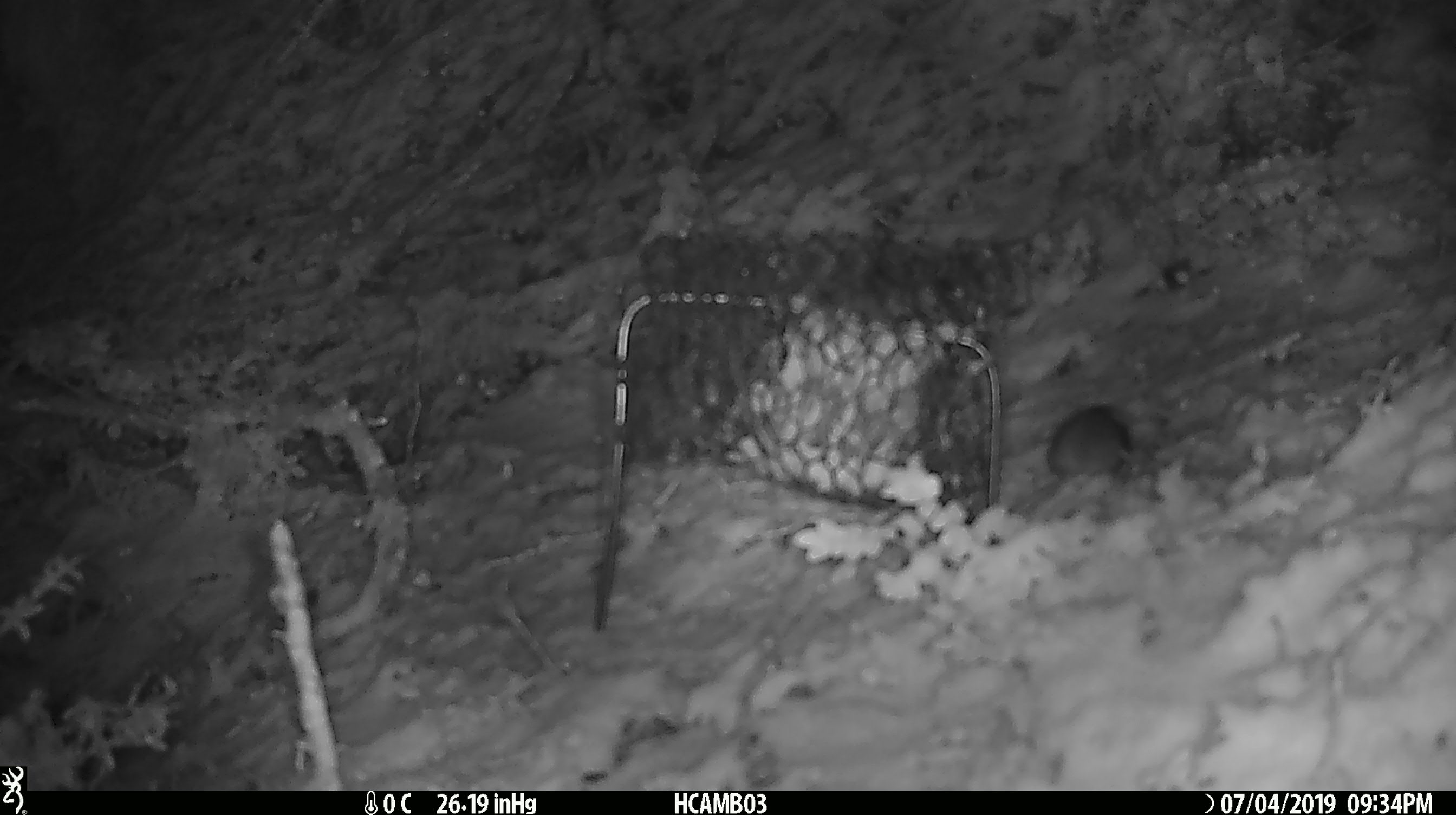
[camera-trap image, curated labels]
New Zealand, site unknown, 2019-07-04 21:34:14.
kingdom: Animalia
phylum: Chordata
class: Mammalia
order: Rodentia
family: Muridae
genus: Mus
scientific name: Mus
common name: mouse